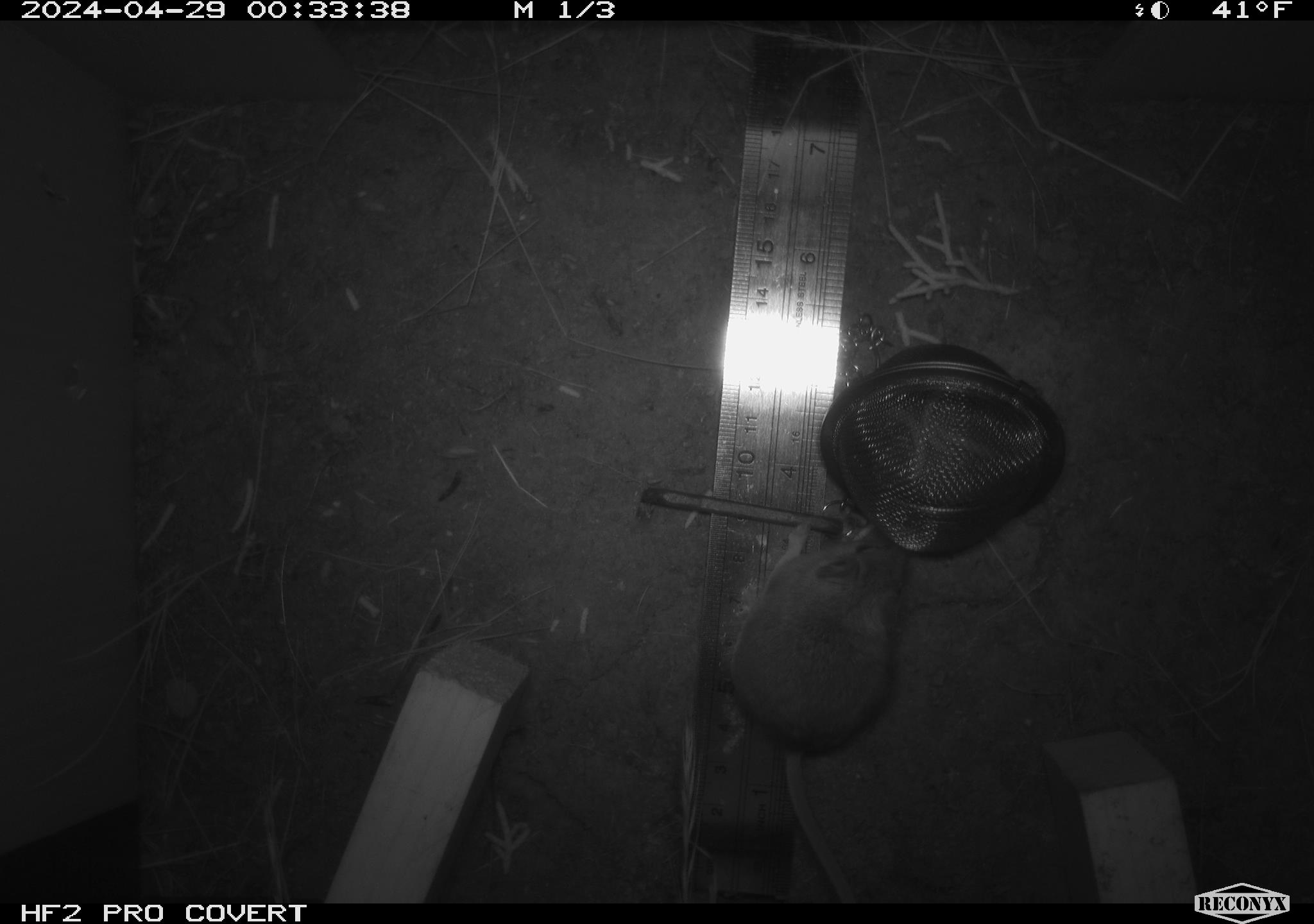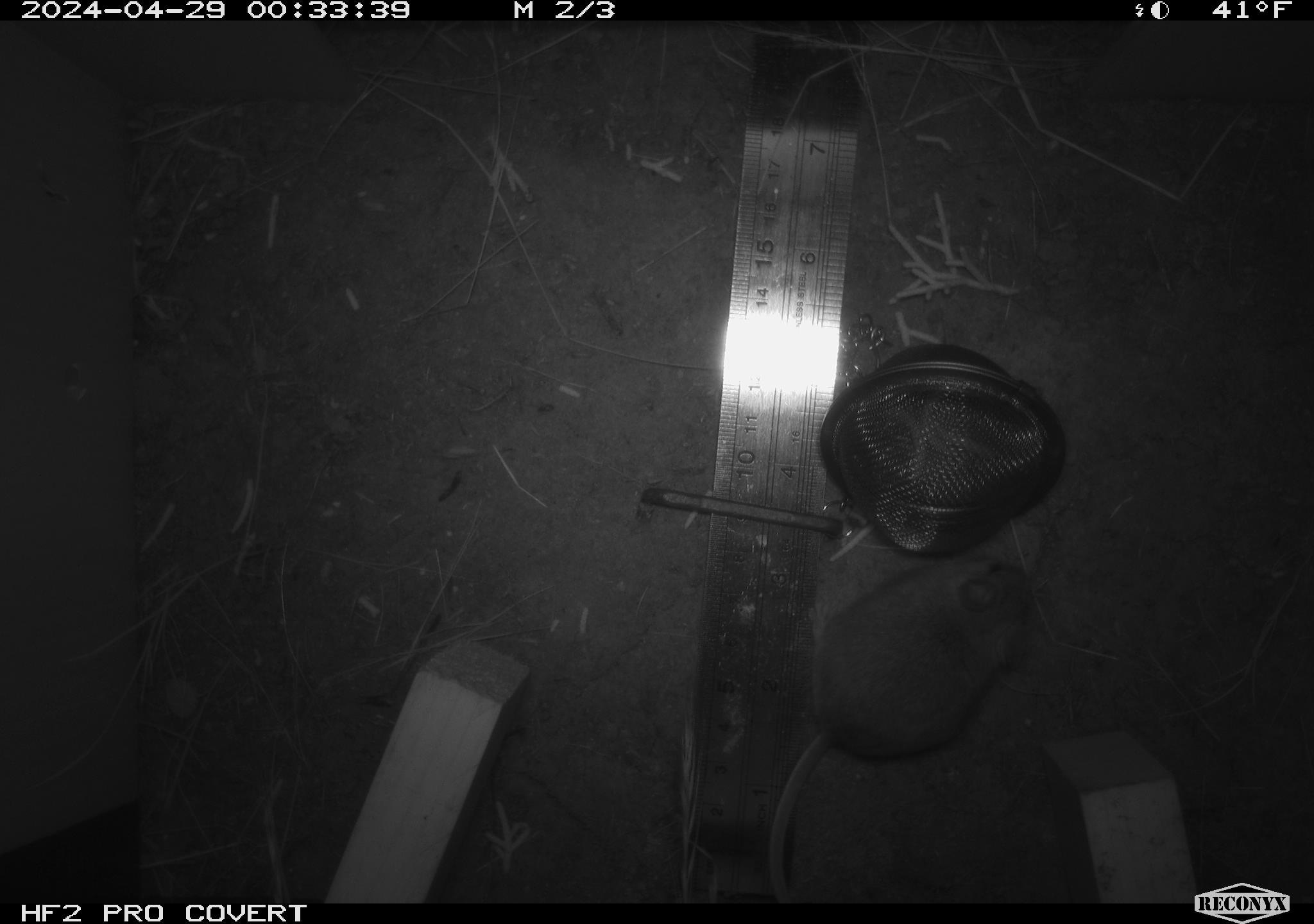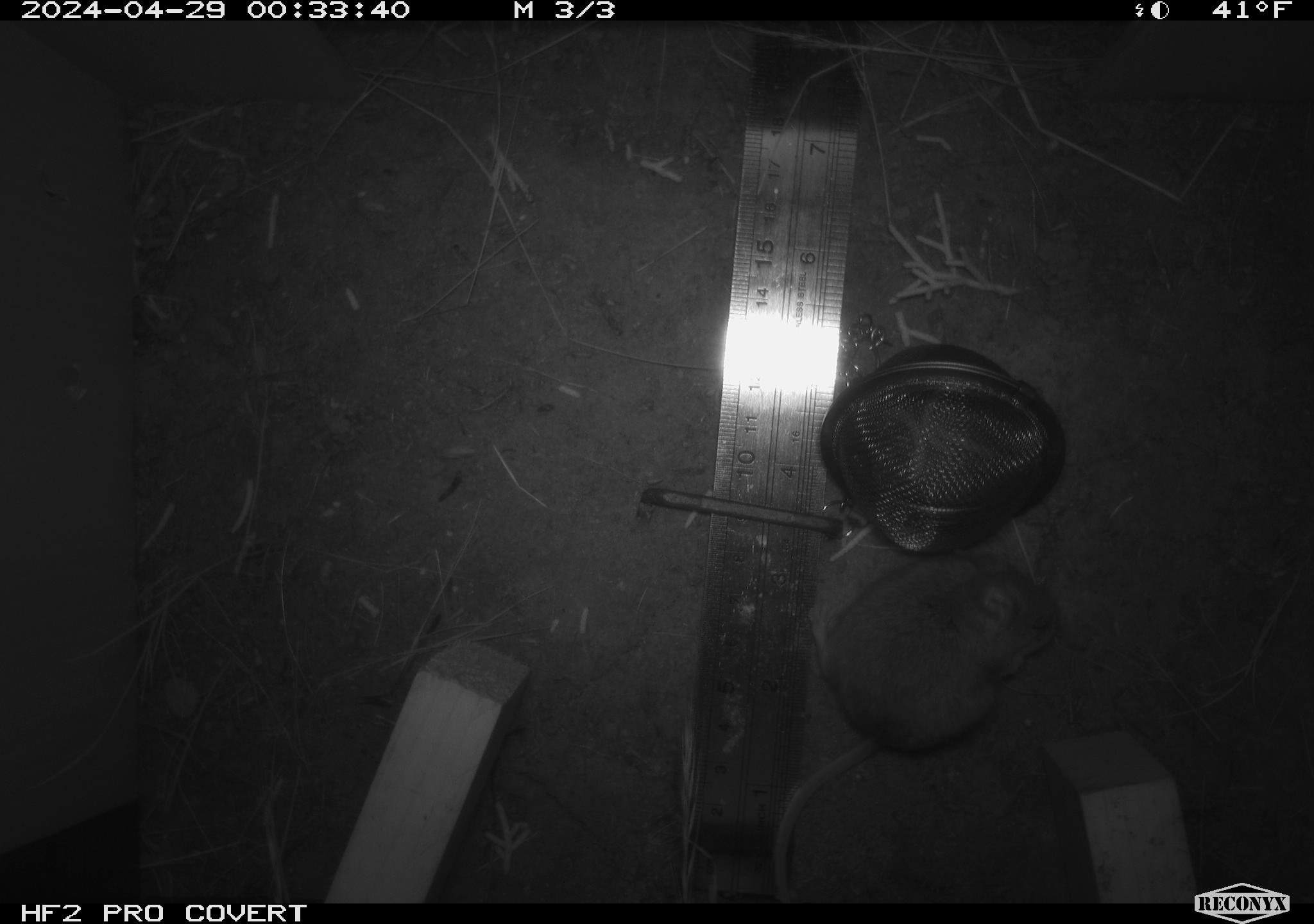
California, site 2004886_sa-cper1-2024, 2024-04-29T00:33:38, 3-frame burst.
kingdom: Animalia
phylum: Chordata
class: Mammalia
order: Rodentia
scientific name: Rodentia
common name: rodent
Rodent (Rodentia).